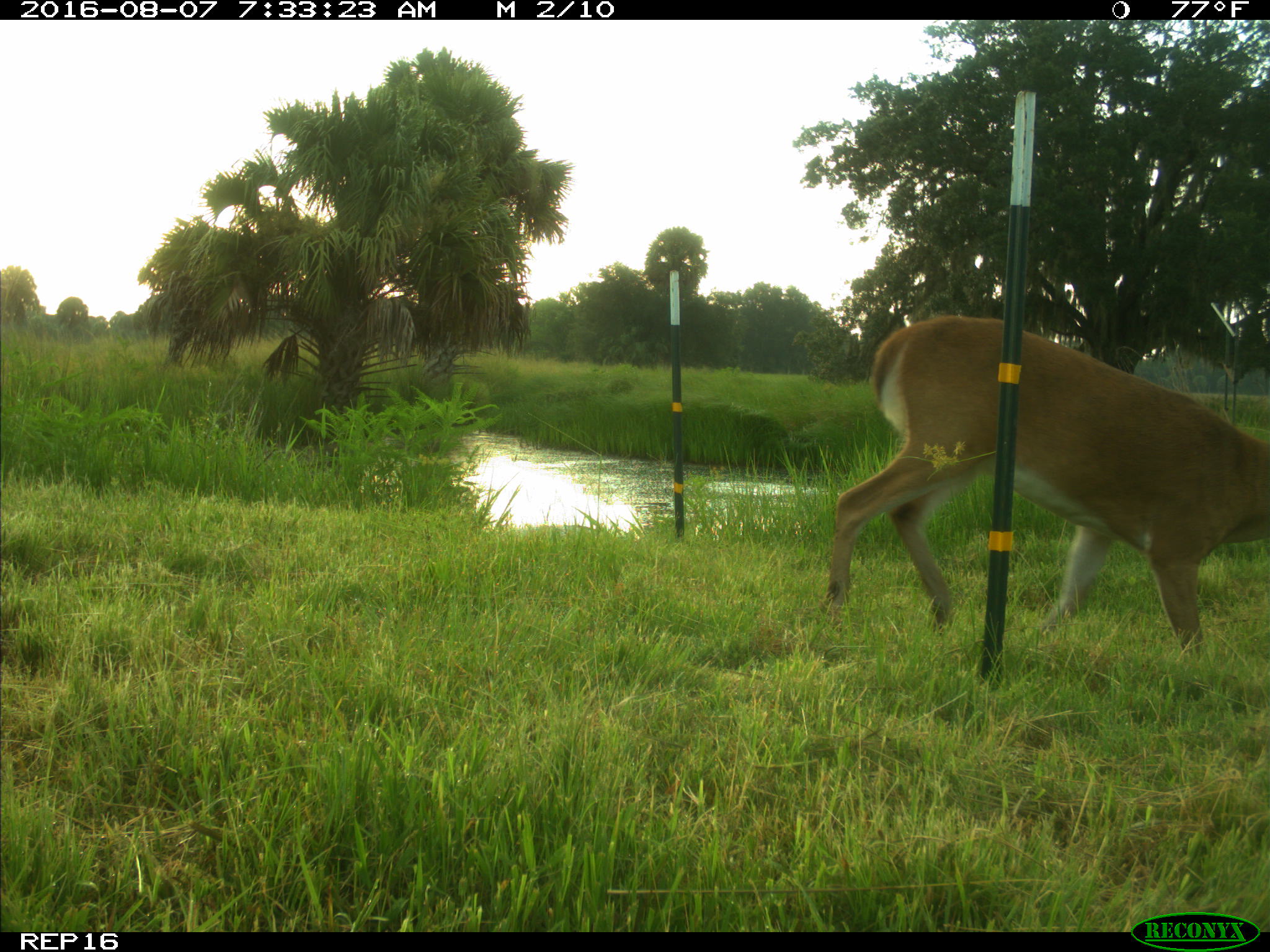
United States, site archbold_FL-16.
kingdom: Animalia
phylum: Chordata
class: Mammalia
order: Artiodactyla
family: Cervidae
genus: Odocoileus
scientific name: Odocoileus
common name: deer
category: unidentified deer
Unidentified deer (deer) (Odocoileus).